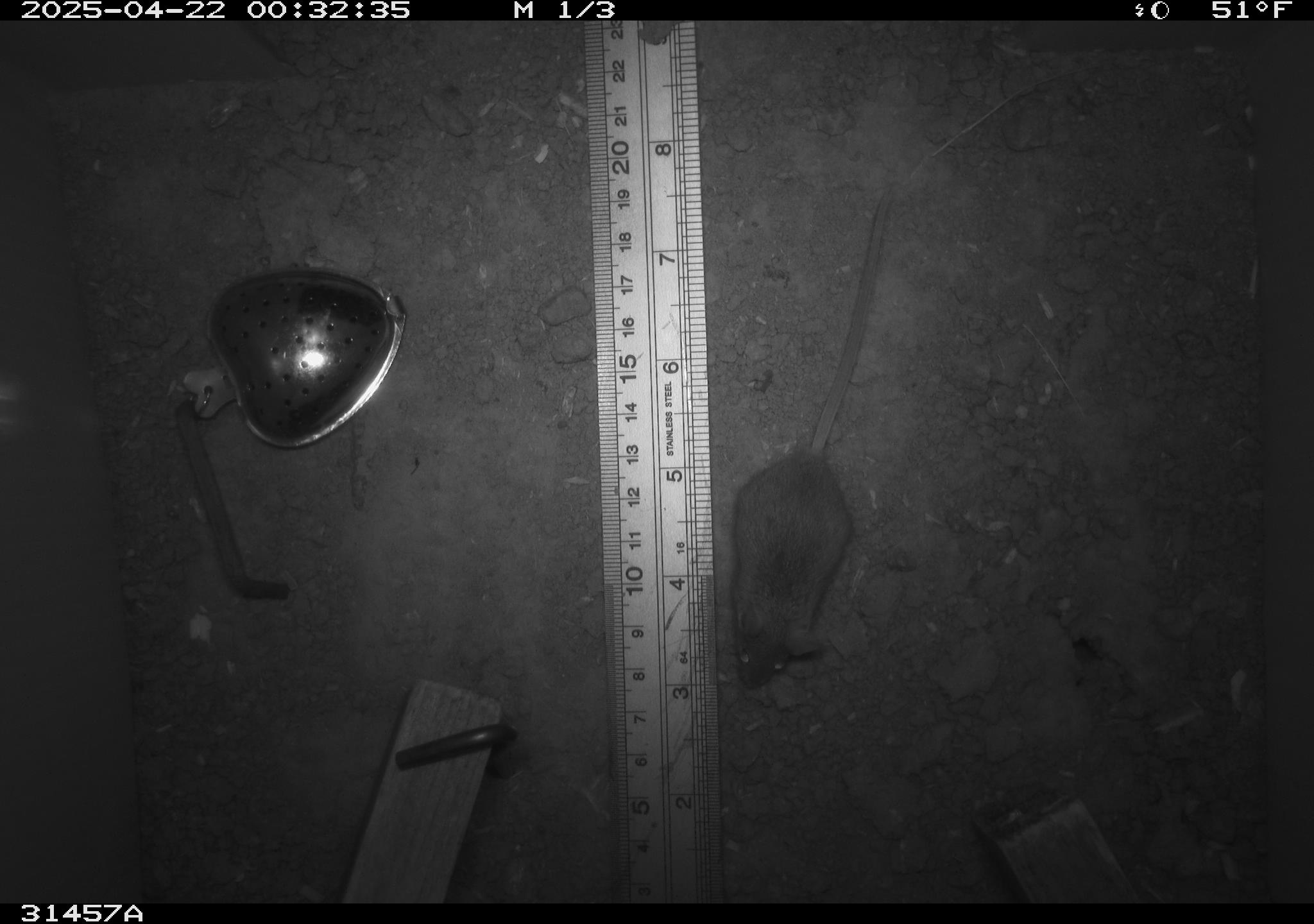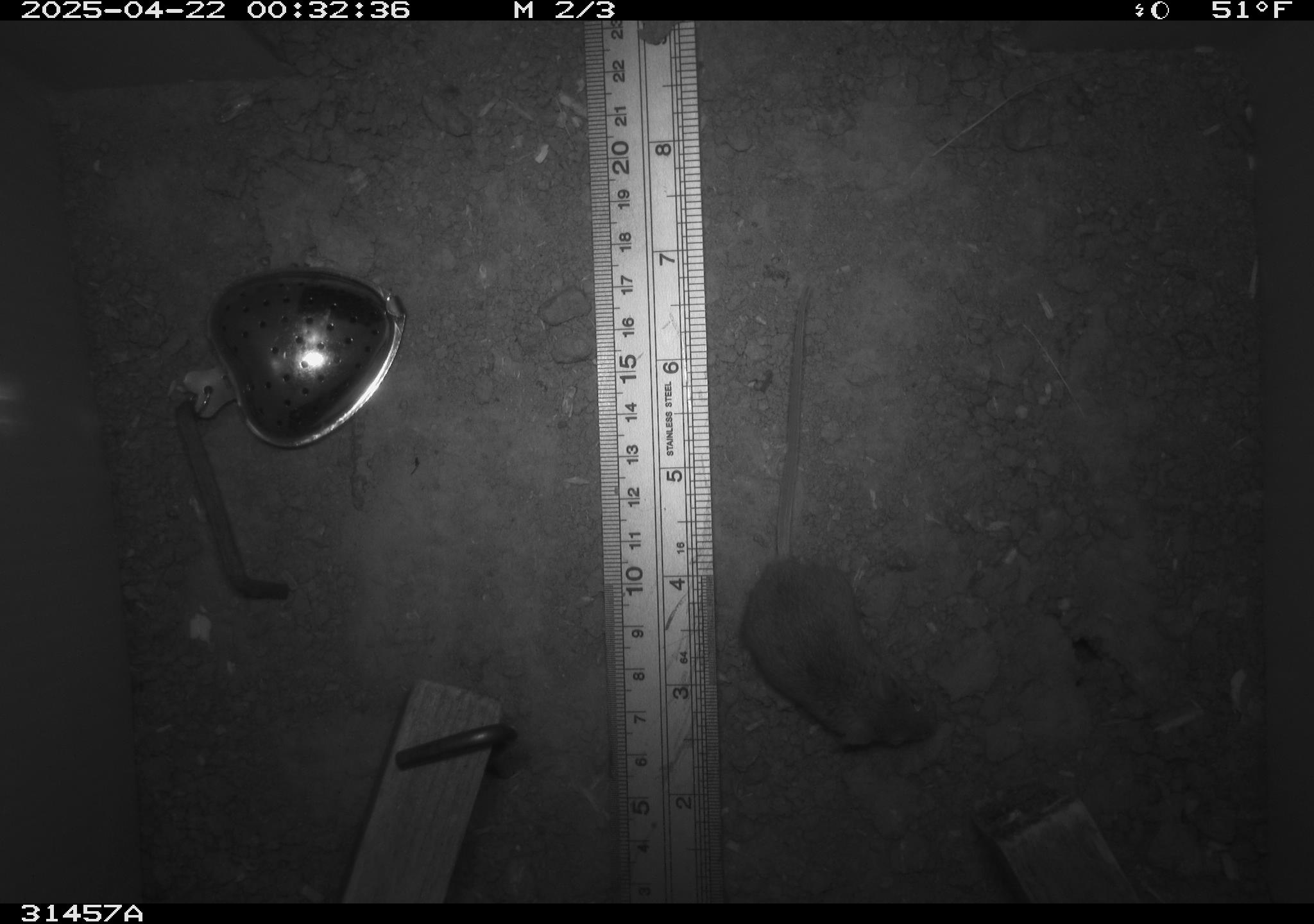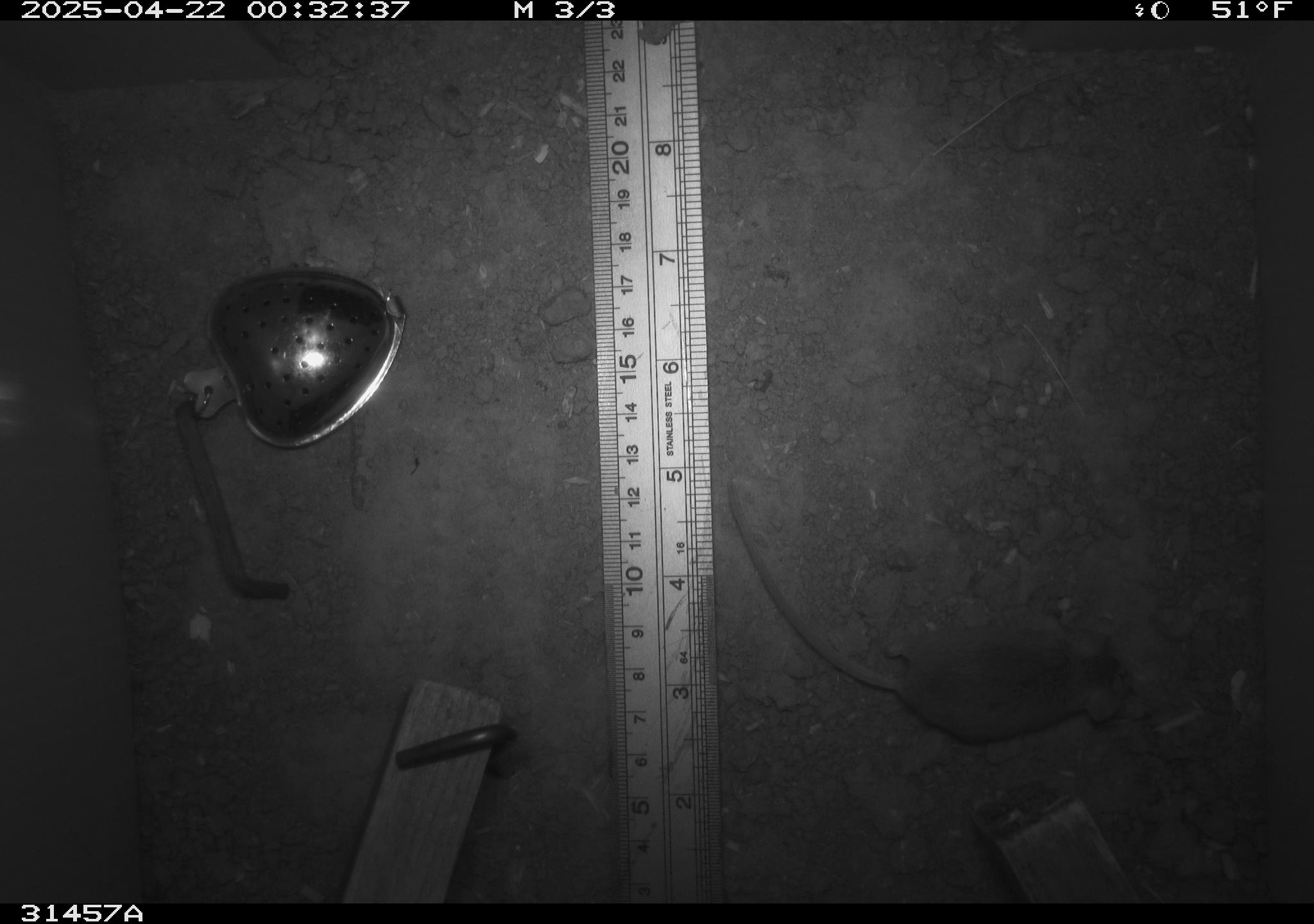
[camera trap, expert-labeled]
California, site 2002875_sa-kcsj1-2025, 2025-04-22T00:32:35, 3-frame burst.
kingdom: Animalia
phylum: Chordata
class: Mammalia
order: Rodentia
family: Muridae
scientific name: Muridae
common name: murids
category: muridae family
Muridae family (murids) (Muridae).